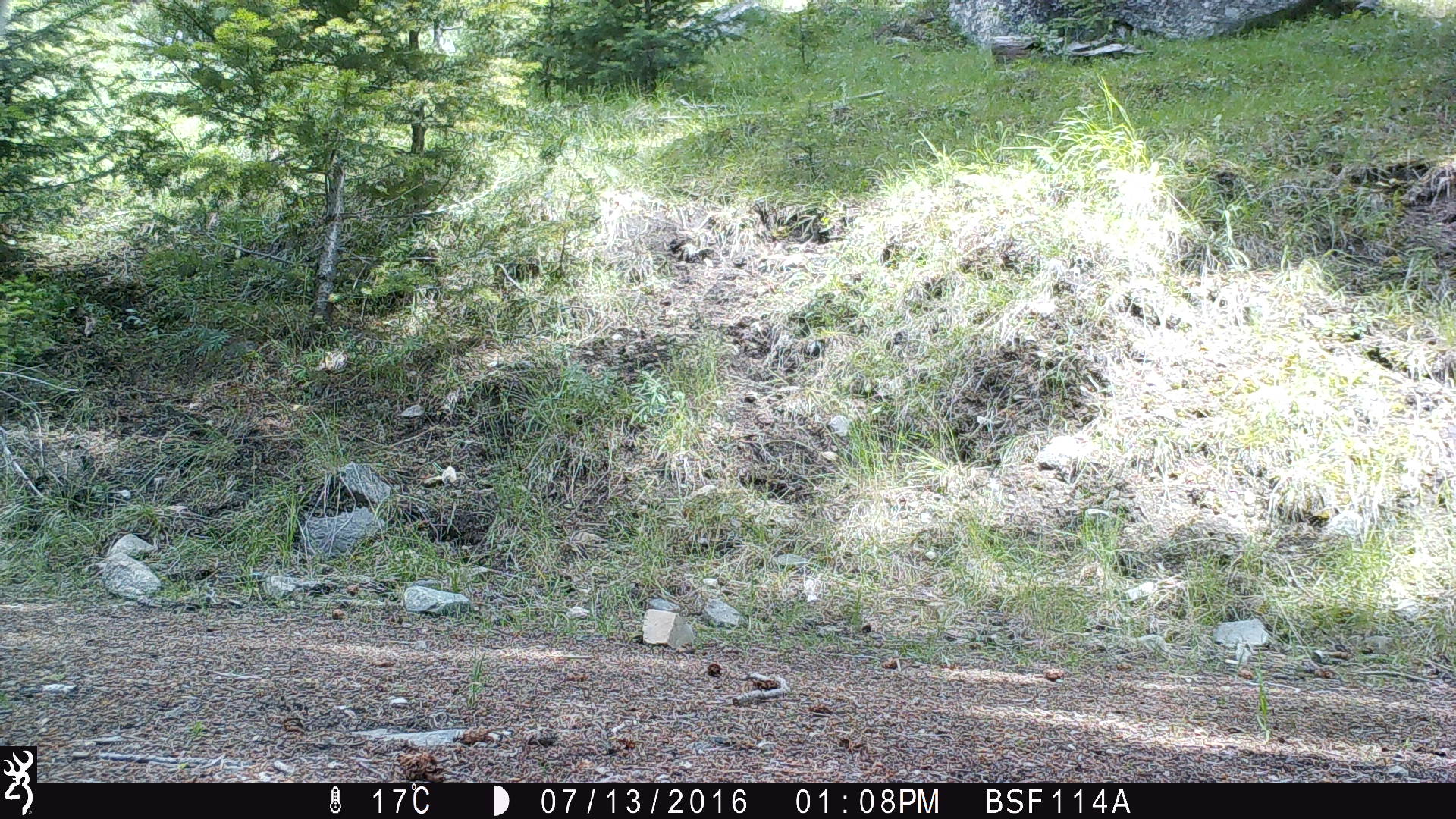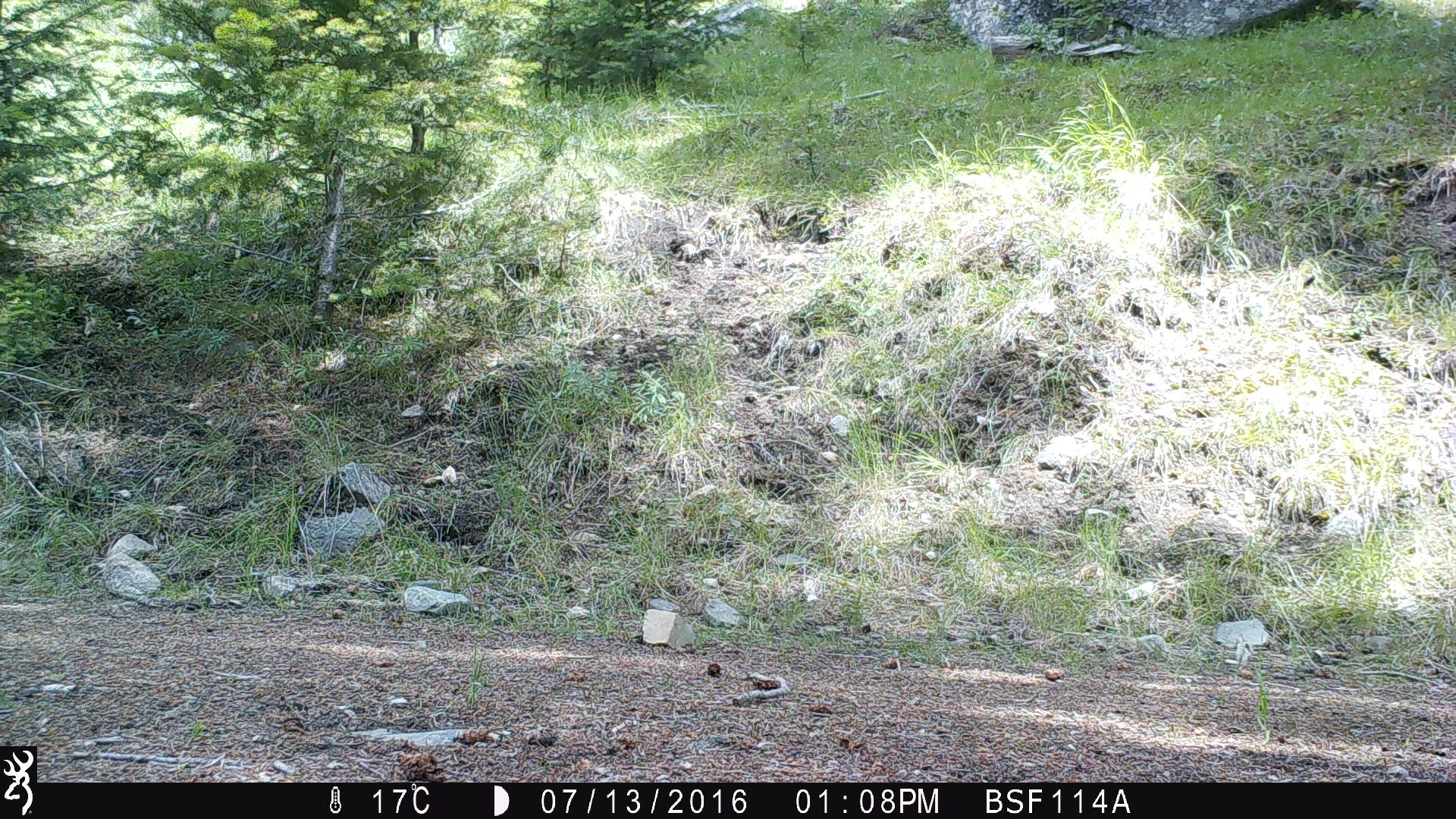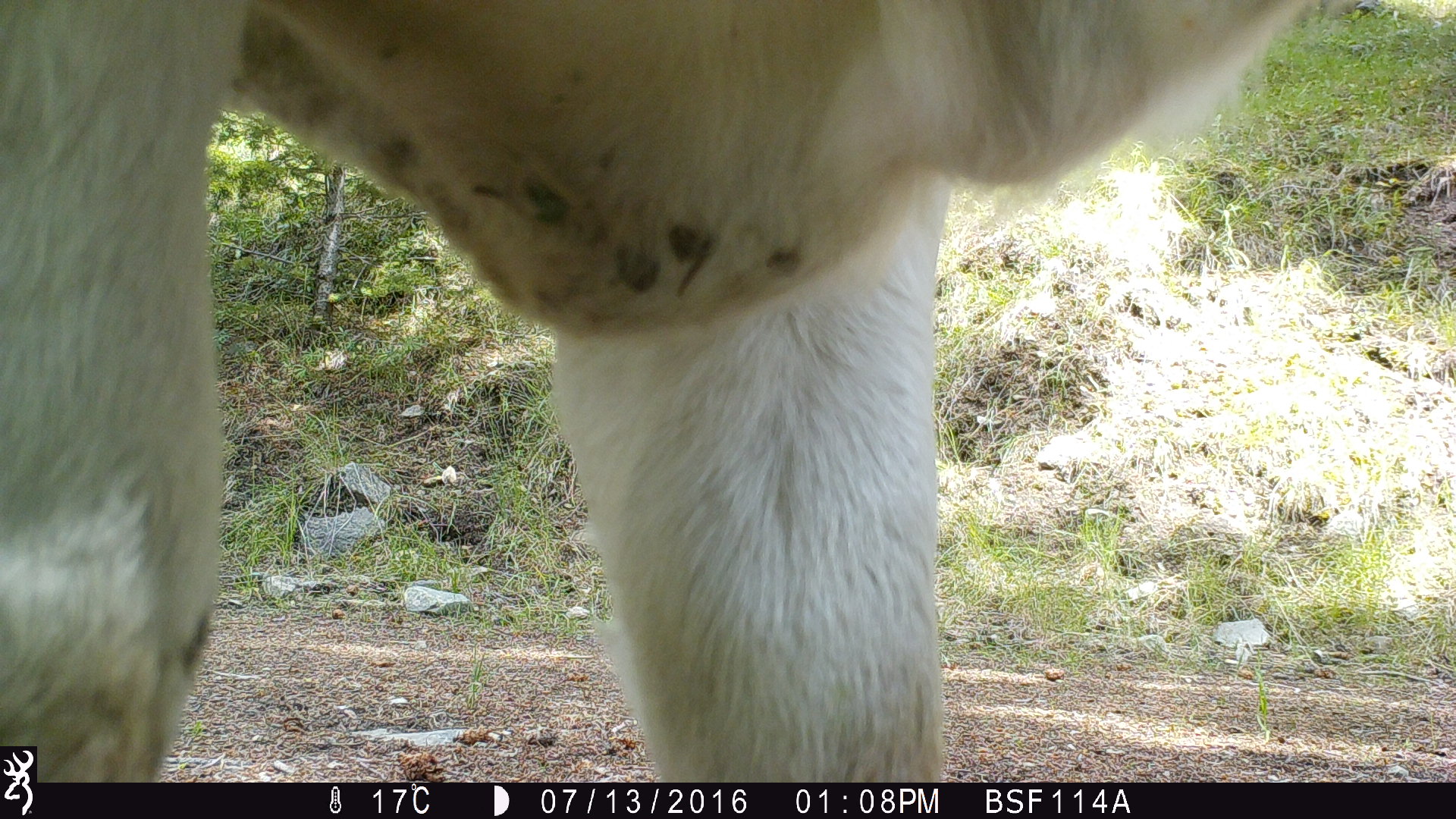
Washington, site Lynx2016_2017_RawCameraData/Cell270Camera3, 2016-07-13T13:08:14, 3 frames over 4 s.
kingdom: Animalia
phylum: Chordata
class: Mammalia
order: Artiodactyla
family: Bovidae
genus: Bos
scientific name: Bos taurus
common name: domestic cattle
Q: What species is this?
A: Domestic cattle (Bos taurus).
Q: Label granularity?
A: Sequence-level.